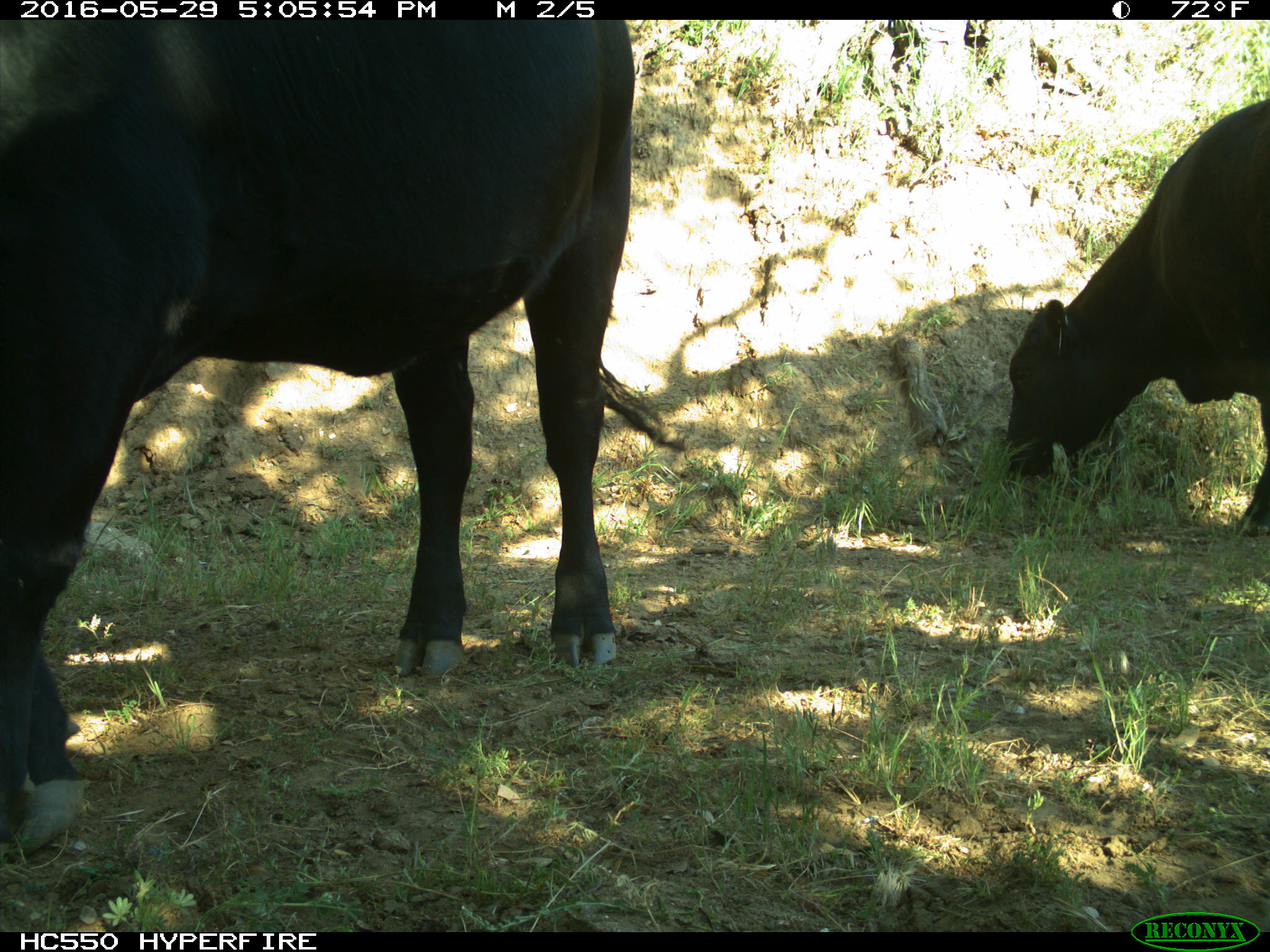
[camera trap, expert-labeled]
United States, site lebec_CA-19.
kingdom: Animalia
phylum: Chordata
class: Mammalia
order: Artiodactyla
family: Bovidae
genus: Bos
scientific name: Bos taurus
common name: domestic cow